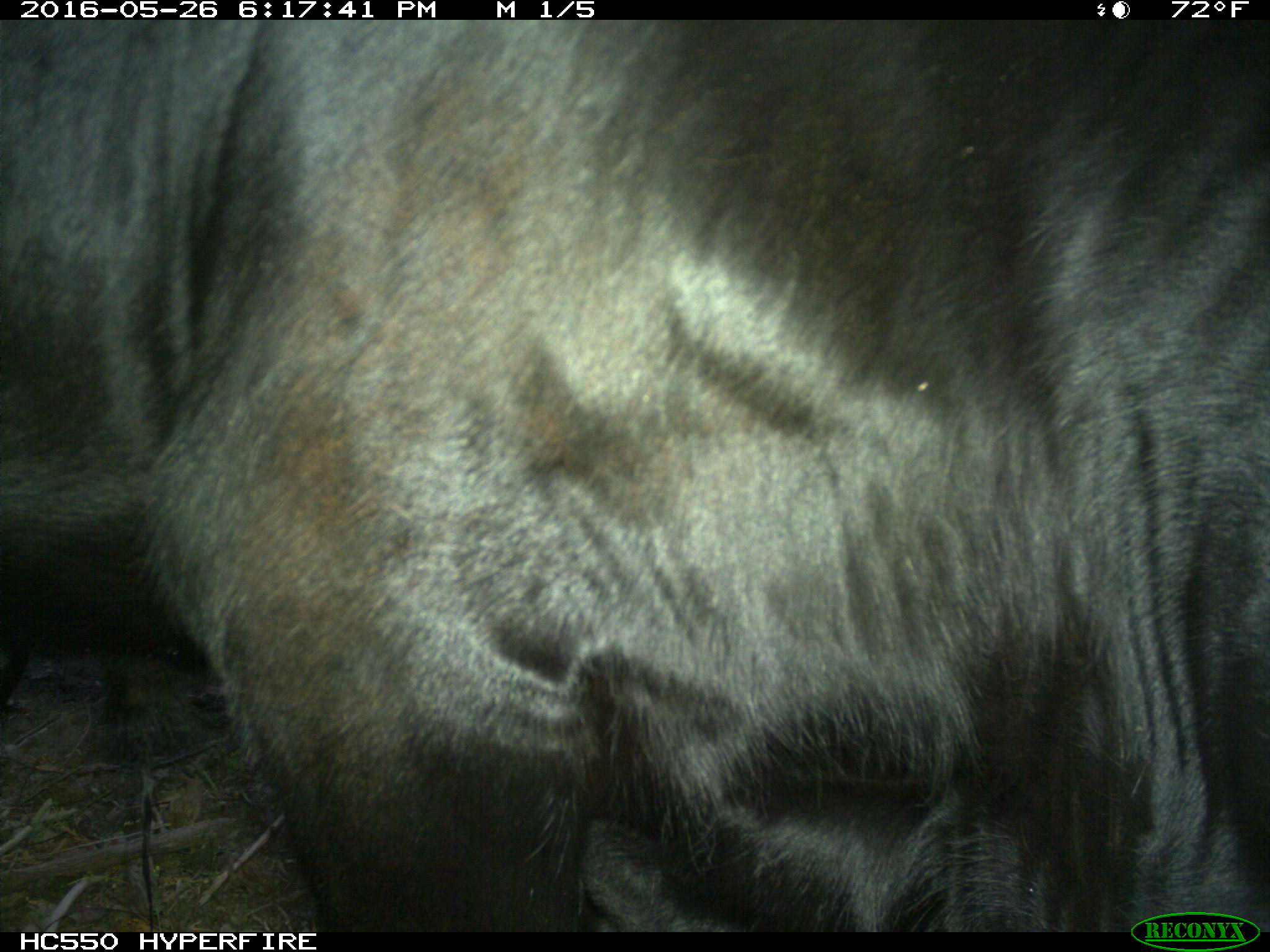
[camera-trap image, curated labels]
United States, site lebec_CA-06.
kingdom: Animalia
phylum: Chordata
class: Mammalia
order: Artiodactyla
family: Bovidae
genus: Bos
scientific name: Bos taurus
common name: domestic cow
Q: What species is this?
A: Bos taurus (domestic cow).